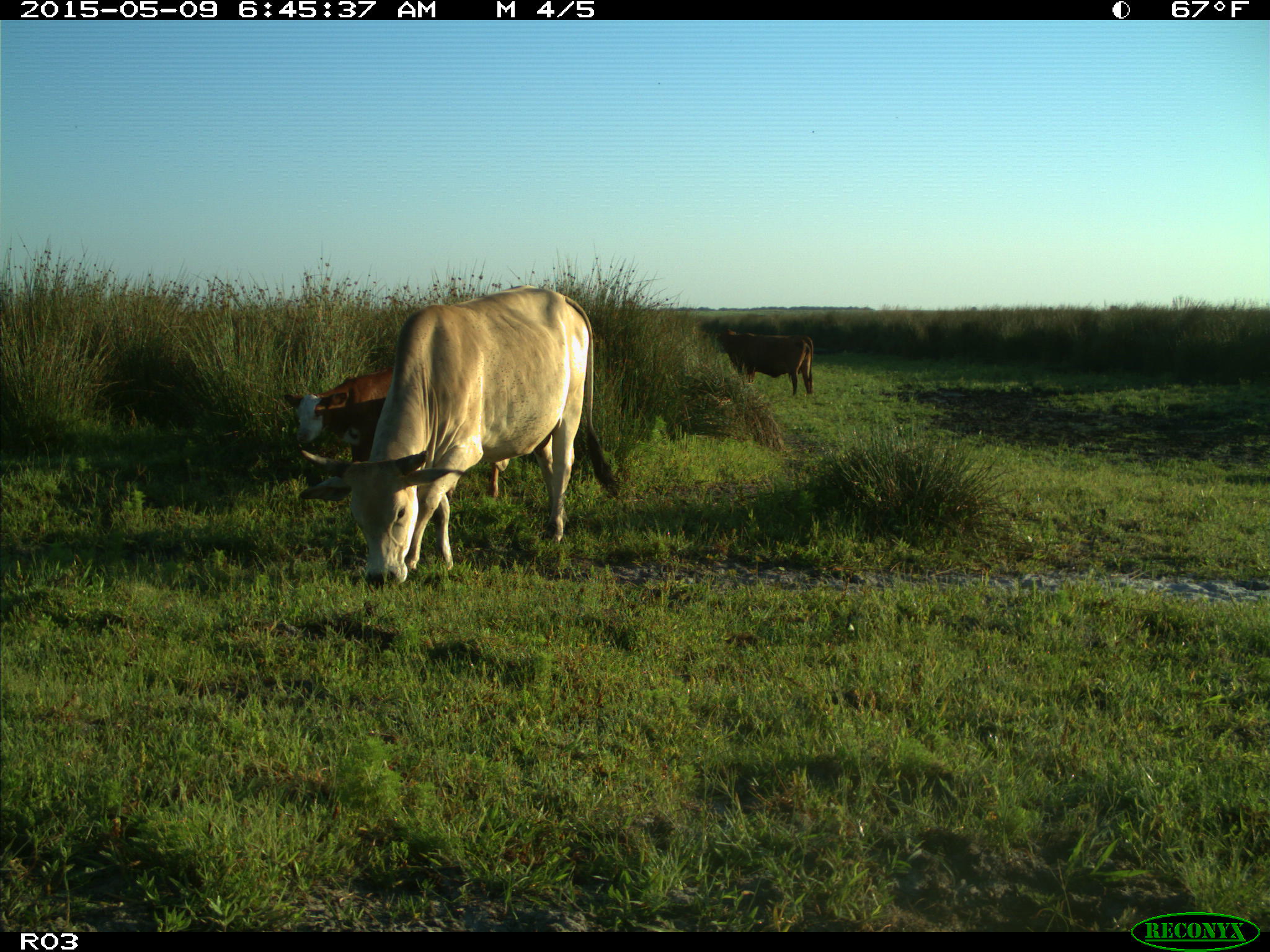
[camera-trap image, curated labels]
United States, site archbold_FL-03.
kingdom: Animalia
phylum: Chordata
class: Mammalia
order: Artiodactyla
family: Bovidae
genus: Bos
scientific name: Bos taurus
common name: domestic cow